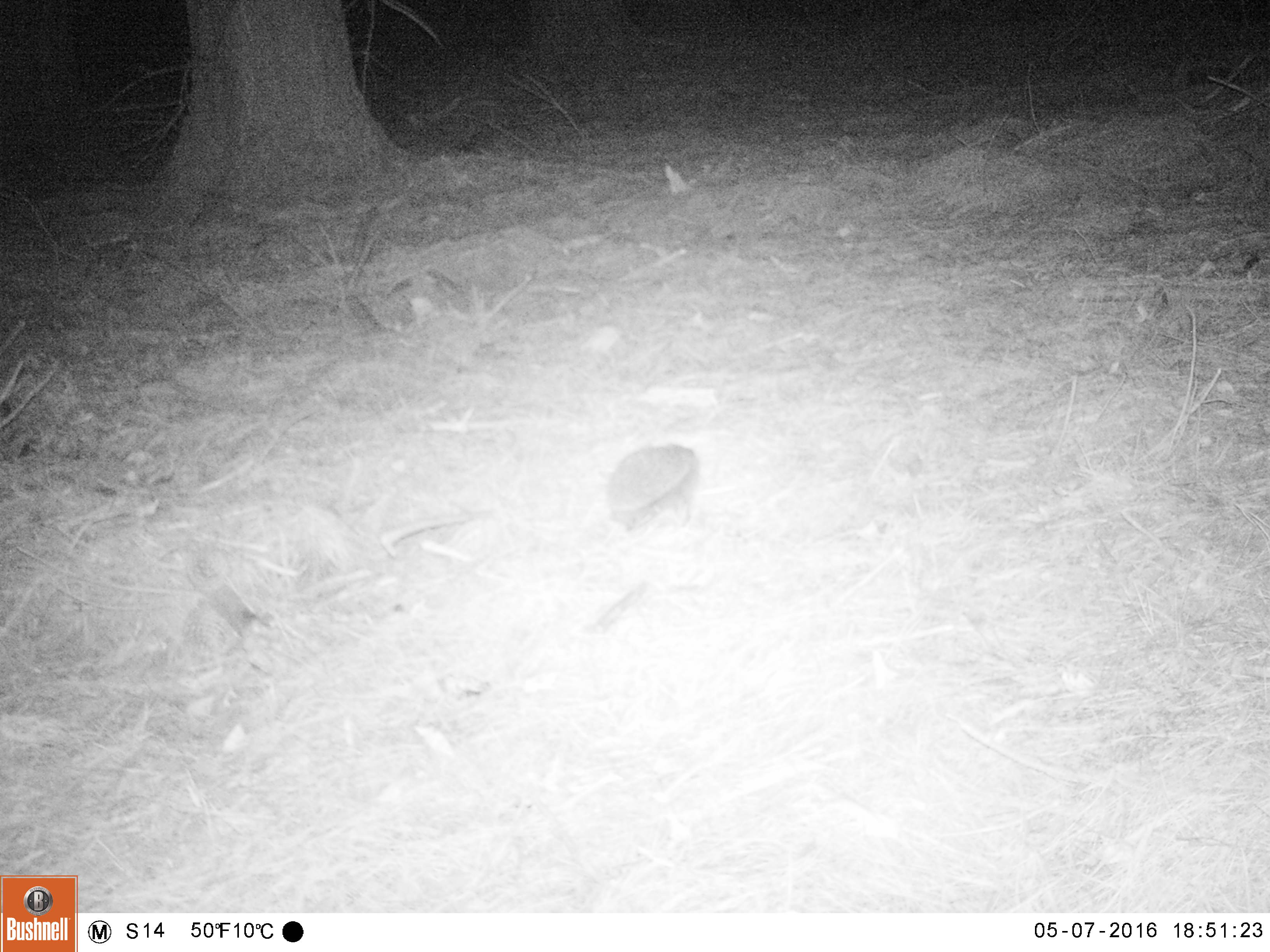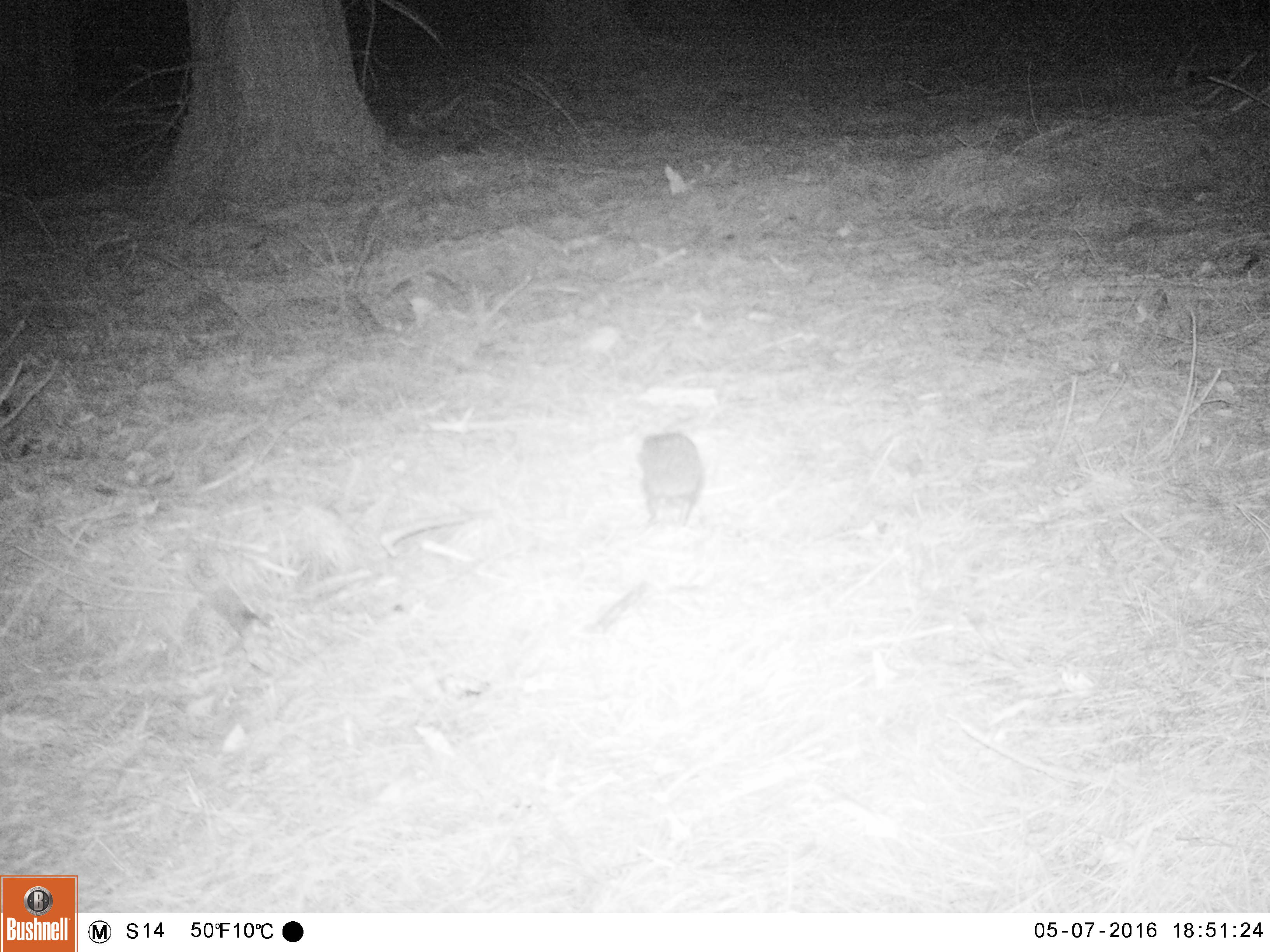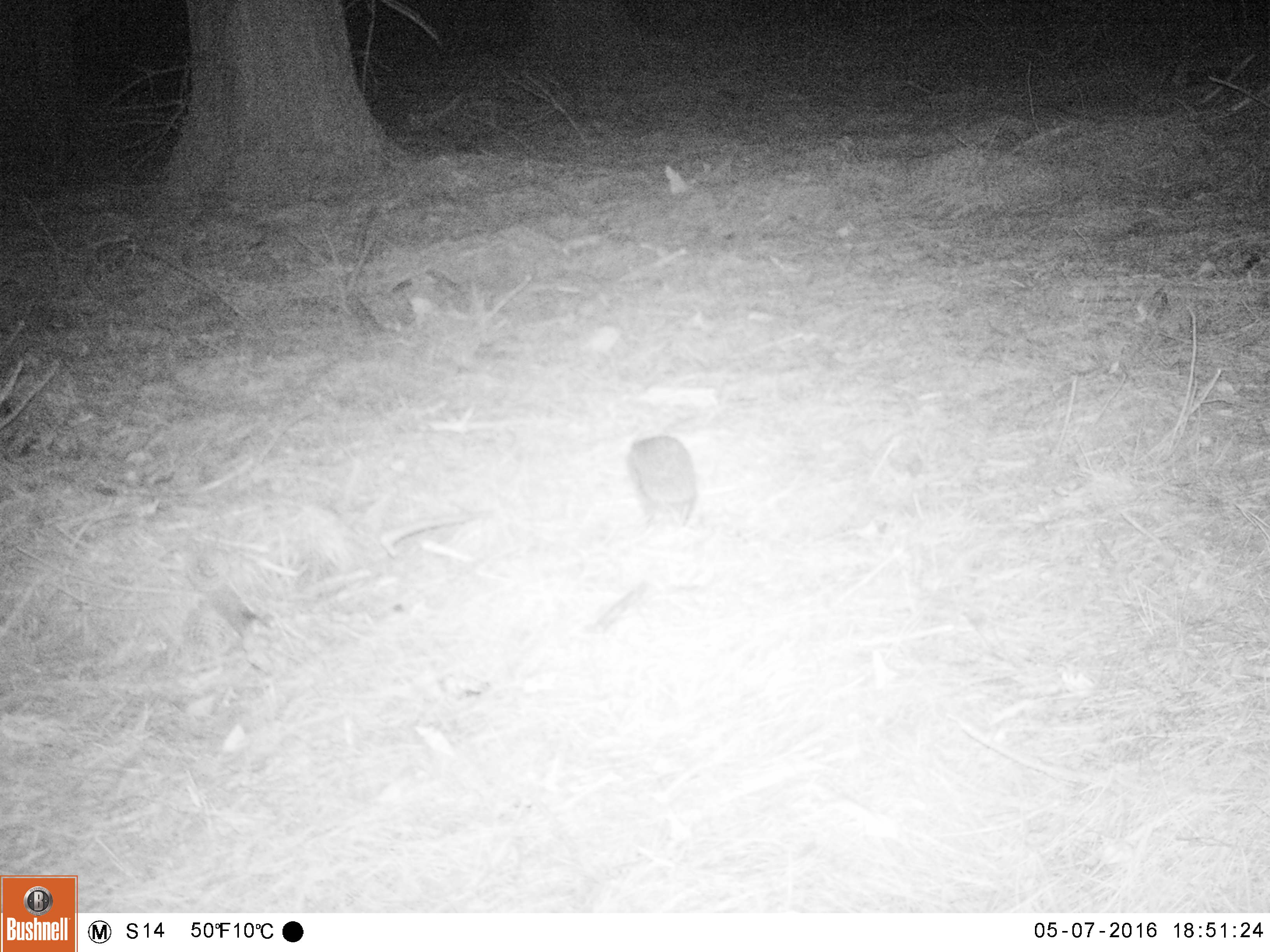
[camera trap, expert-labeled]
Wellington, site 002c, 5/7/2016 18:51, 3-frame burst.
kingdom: Animalia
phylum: Chordata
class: Mammalia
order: Eulipotyphla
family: Erinaceidae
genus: Erinaceus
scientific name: Erinaceus europaeus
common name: hedgehog